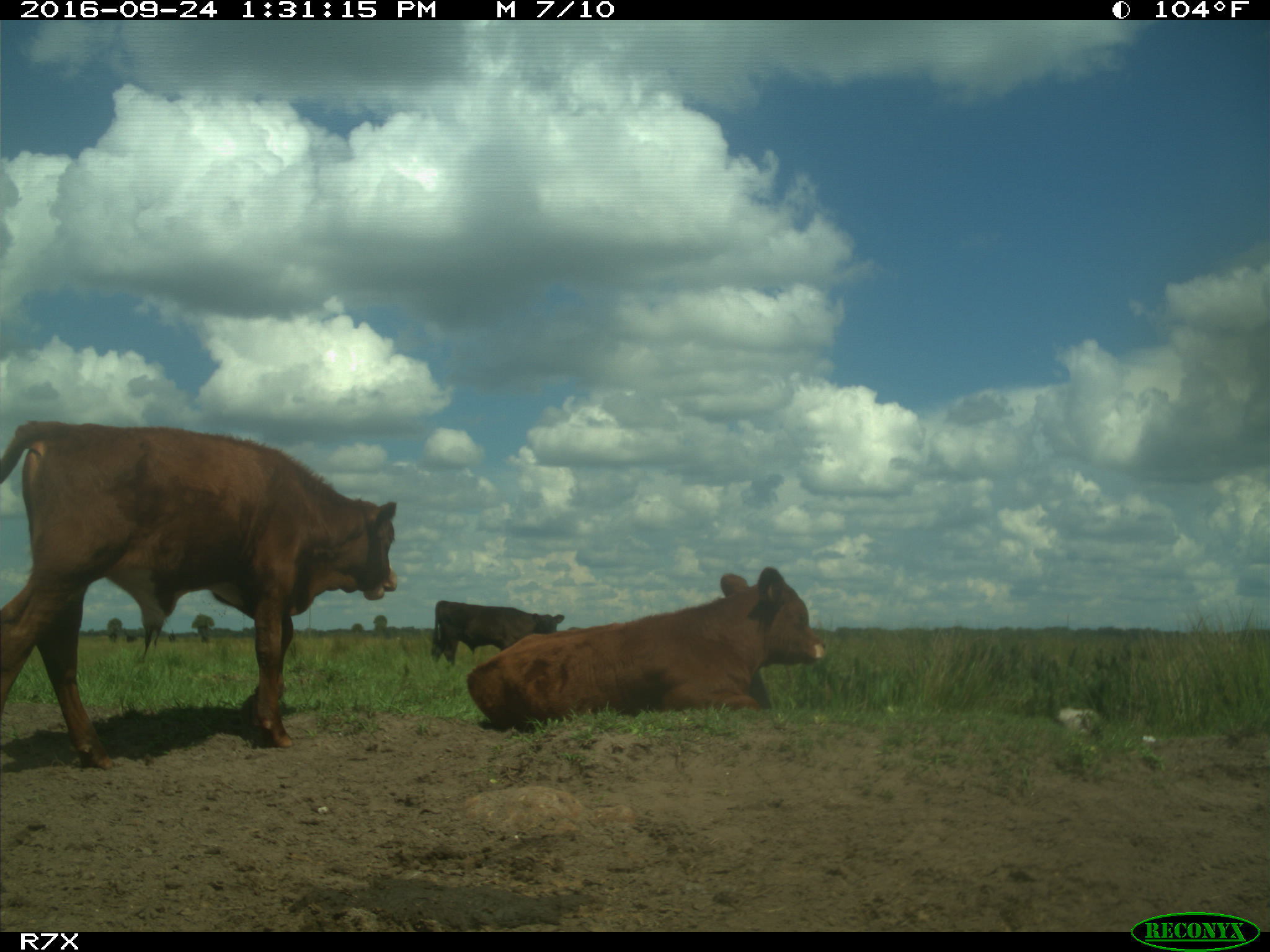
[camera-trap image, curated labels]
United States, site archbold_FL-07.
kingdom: Animalia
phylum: Chordata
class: Mammalia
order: Artiodactyla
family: Bovidae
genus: Bos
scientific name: Bos taurus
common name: domestic cow